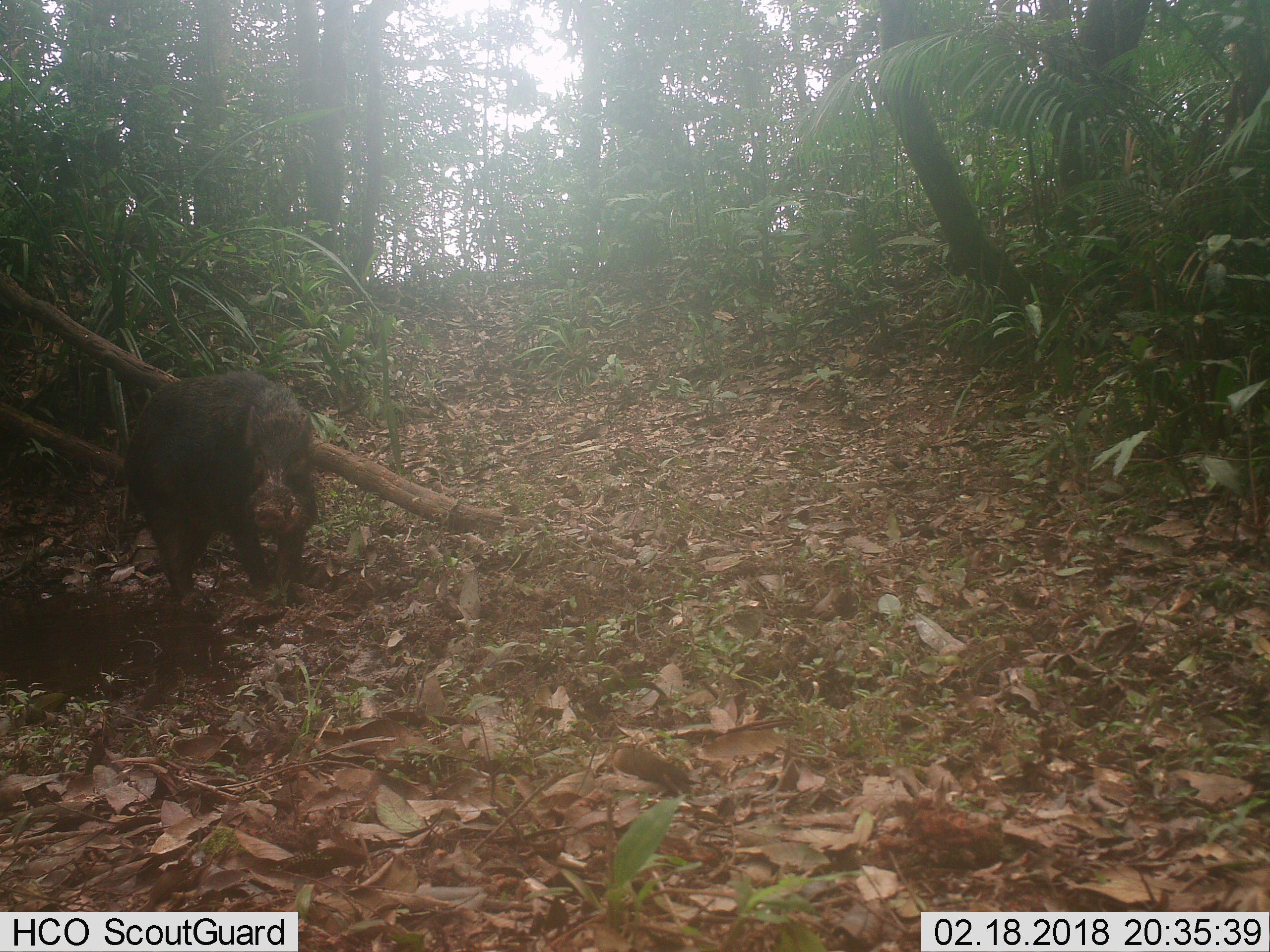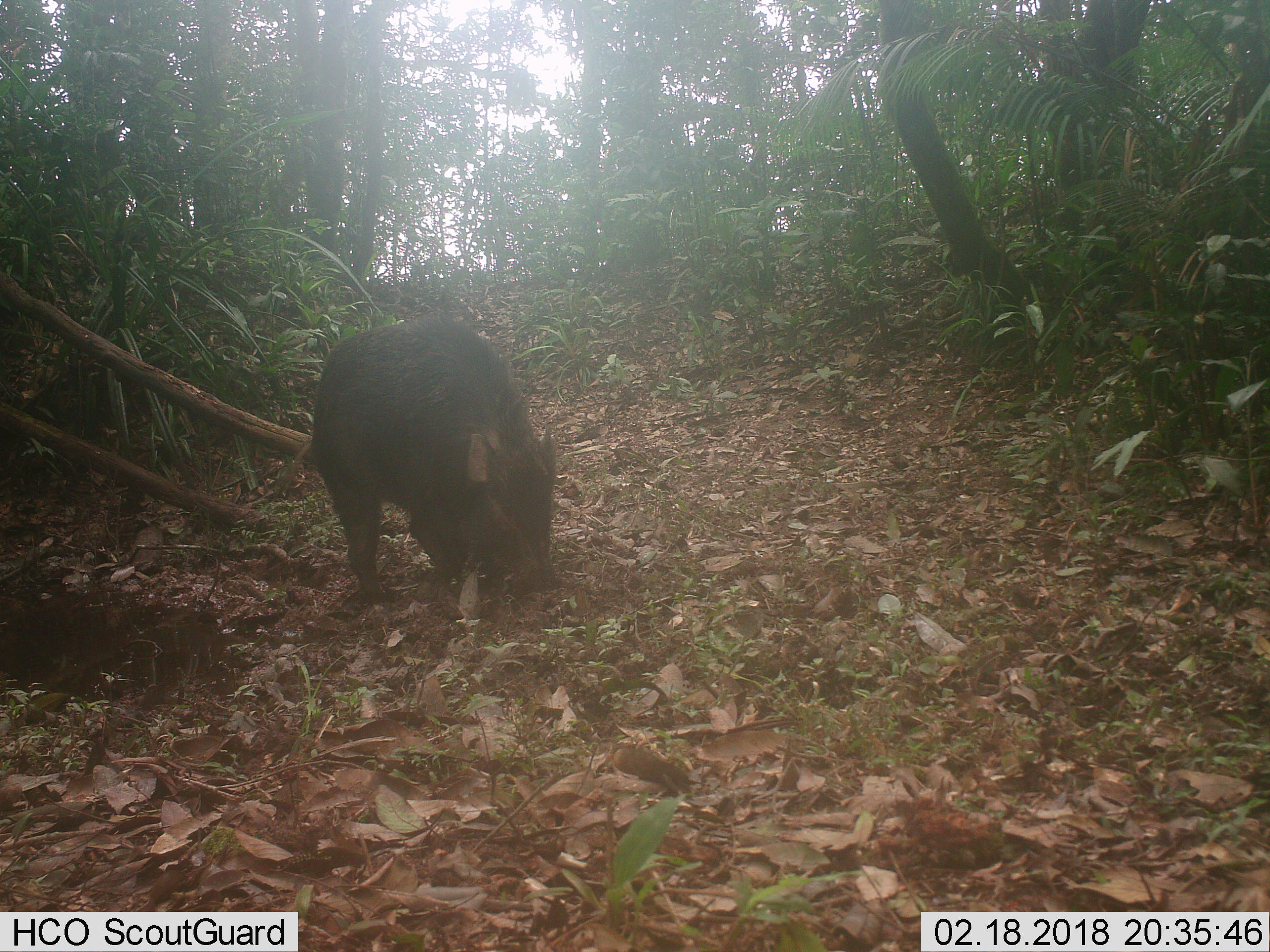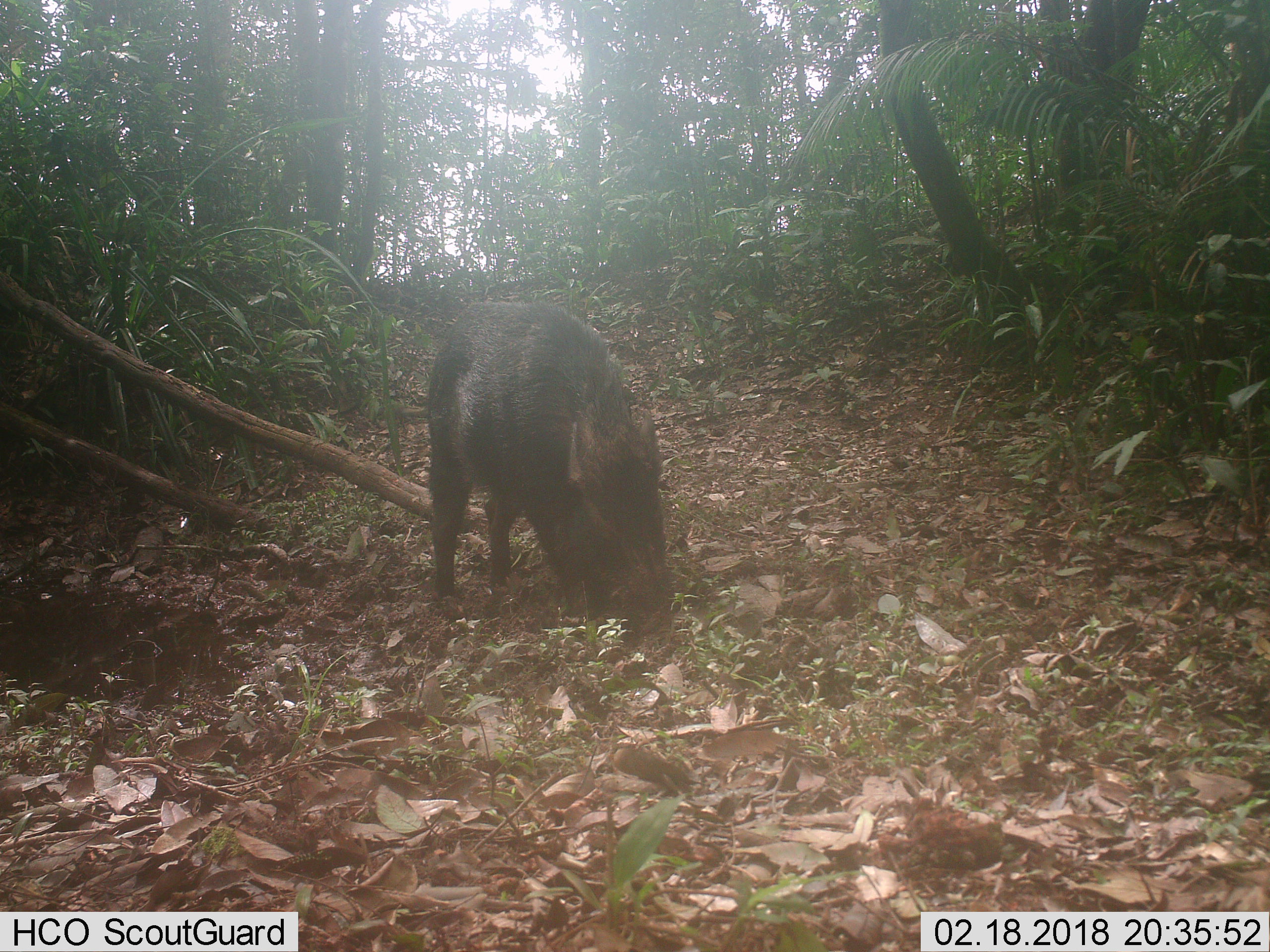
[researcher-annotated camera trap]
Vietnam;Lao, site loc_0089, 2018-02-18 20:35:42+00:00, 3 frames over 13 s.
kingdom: Animalia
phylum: Chordata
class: Mammalia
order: Artiodactyla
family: Suidae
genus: Sus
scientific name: Sus scrofa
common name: eurasian wild pig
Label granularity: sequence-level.